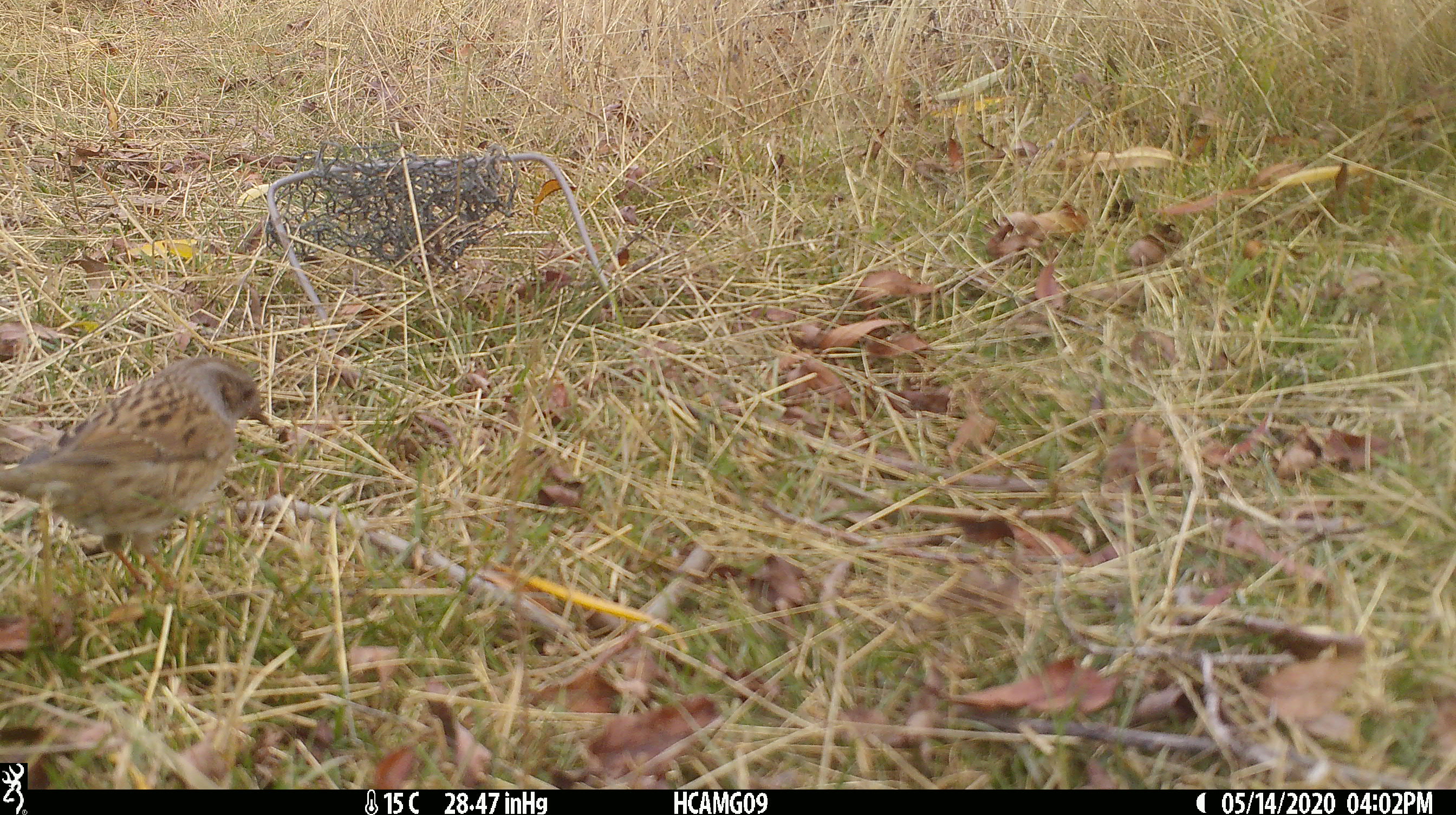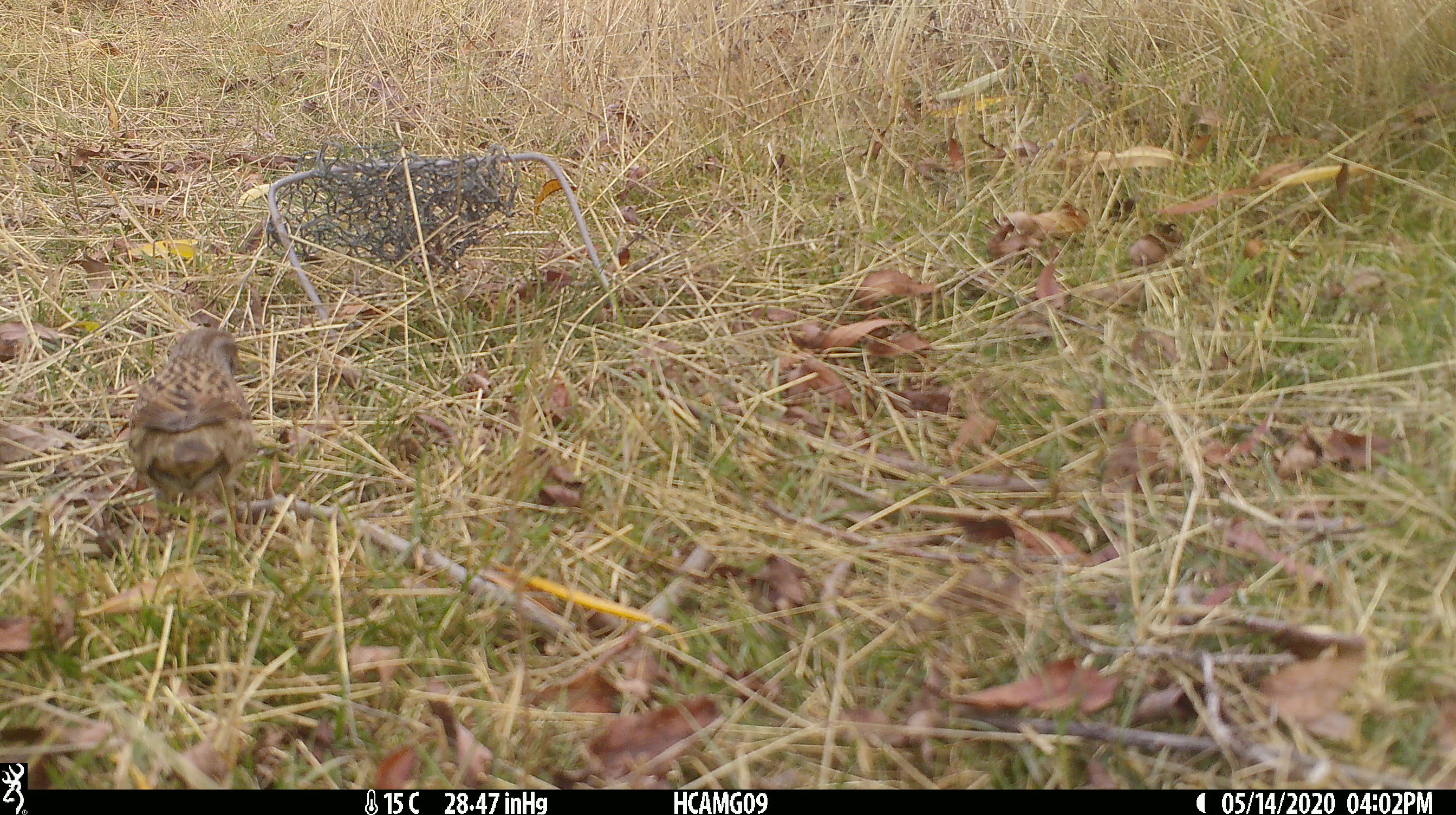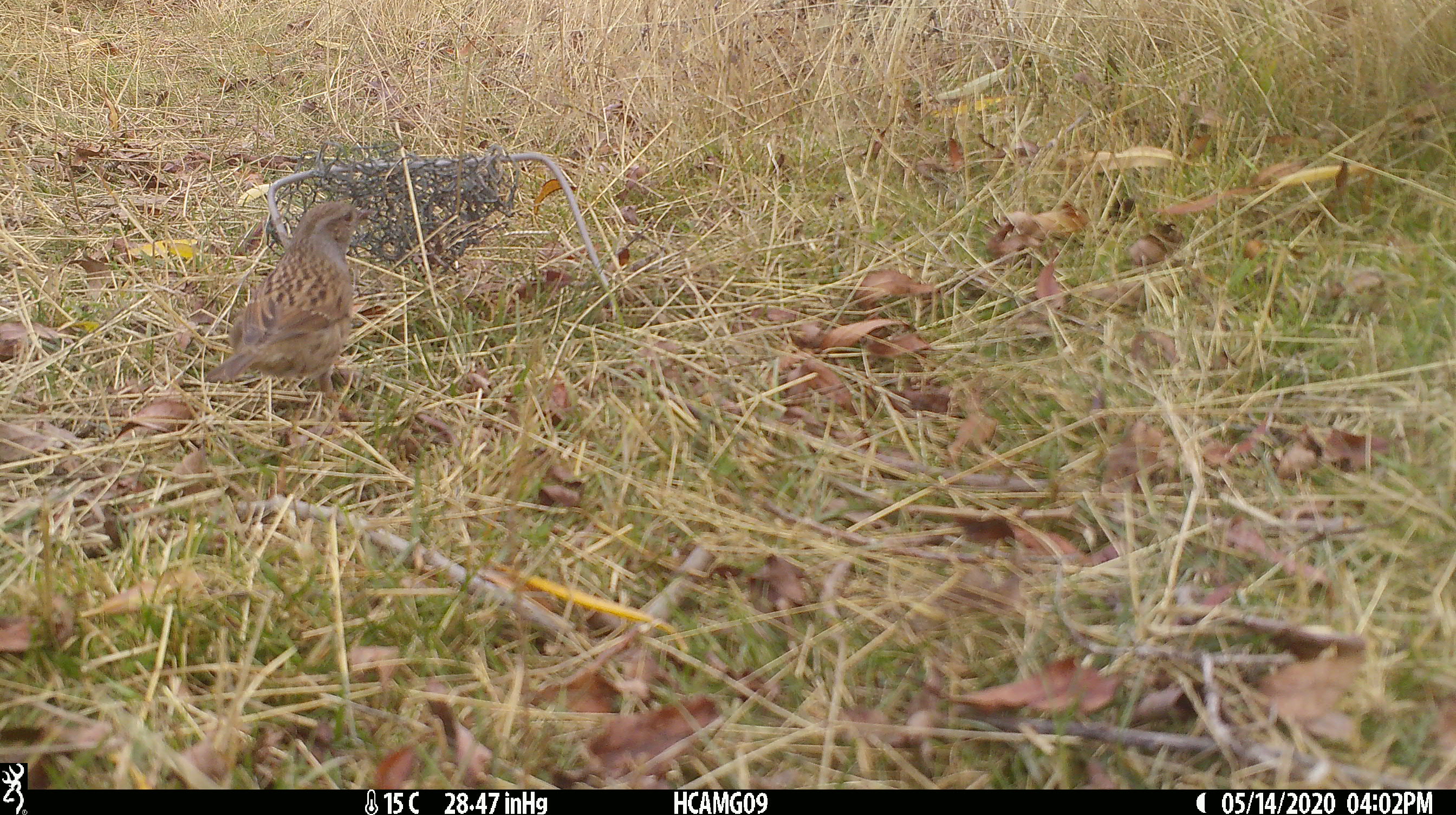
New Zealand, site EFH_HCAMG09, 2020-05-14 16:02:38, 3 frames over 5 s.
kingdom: Animalia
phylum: Chordata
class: Aves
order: Passeriformes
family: Prunellidae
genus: Prunella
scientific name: Prunella modularis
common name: dunnock